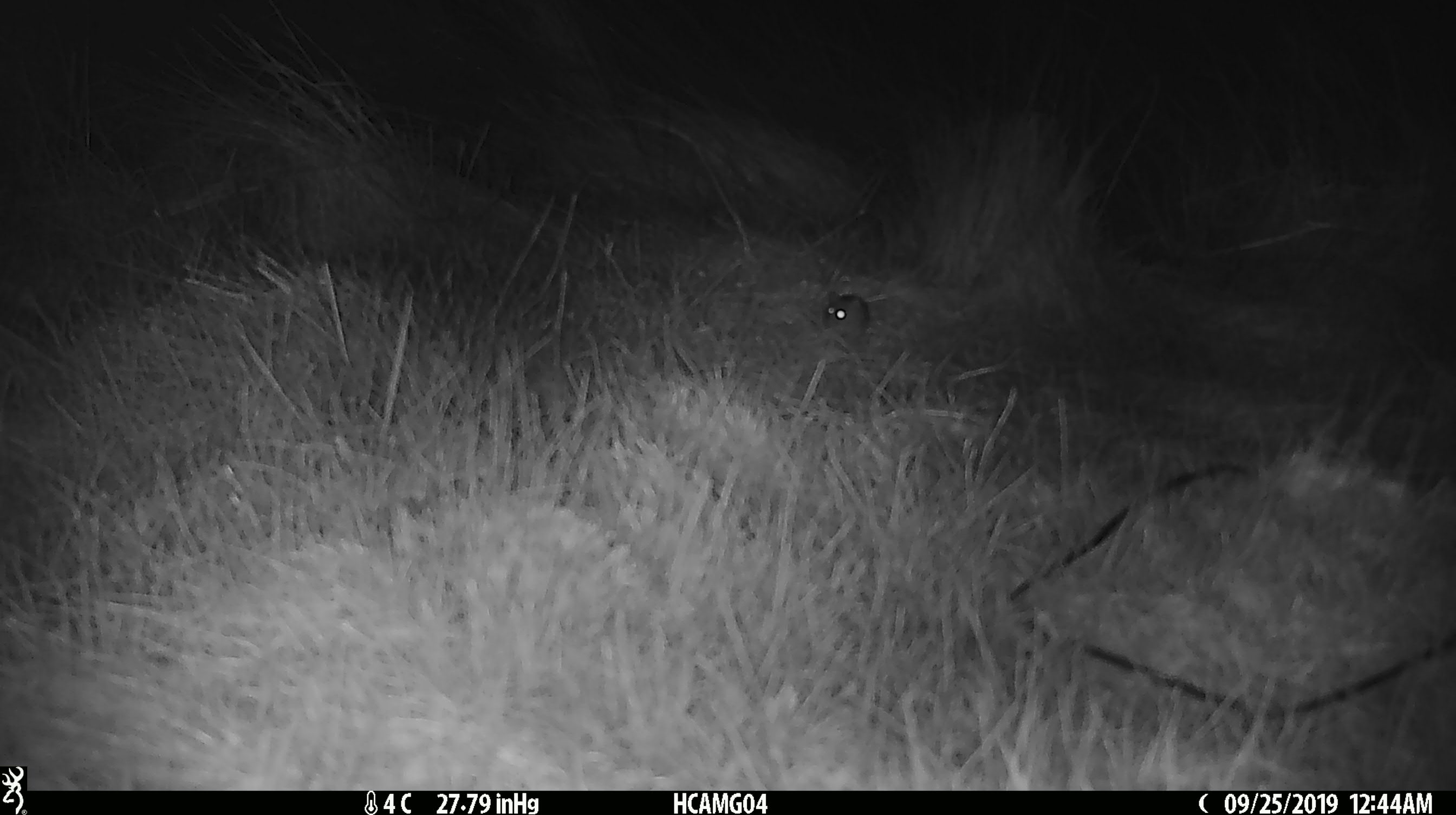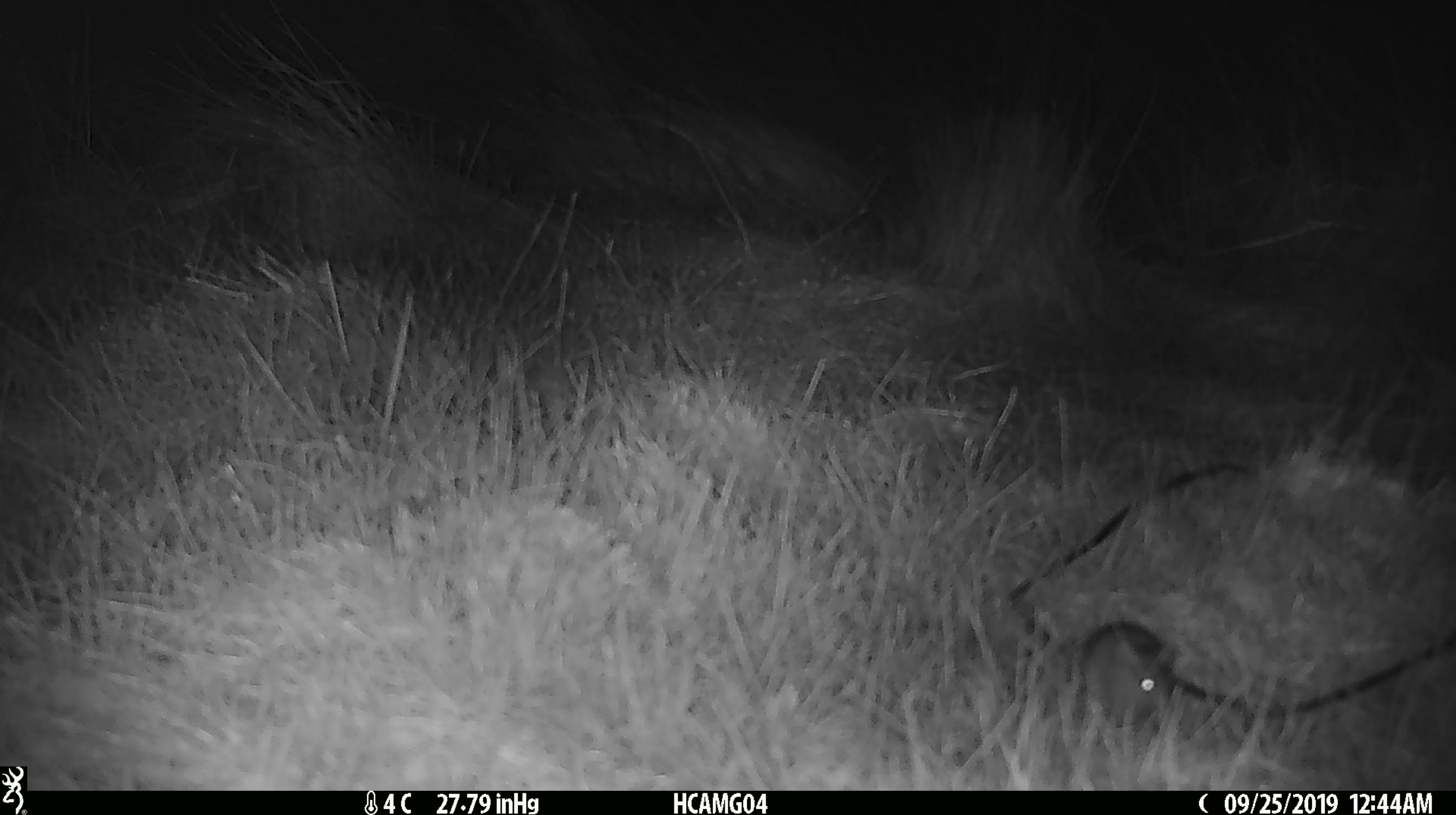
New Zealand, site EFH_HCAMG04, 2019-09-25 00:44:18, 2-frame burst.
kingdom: Animalia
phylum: Chordata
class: Mammalia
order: Rodentia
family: Muridae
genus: Mus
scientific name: Mus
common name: mouse